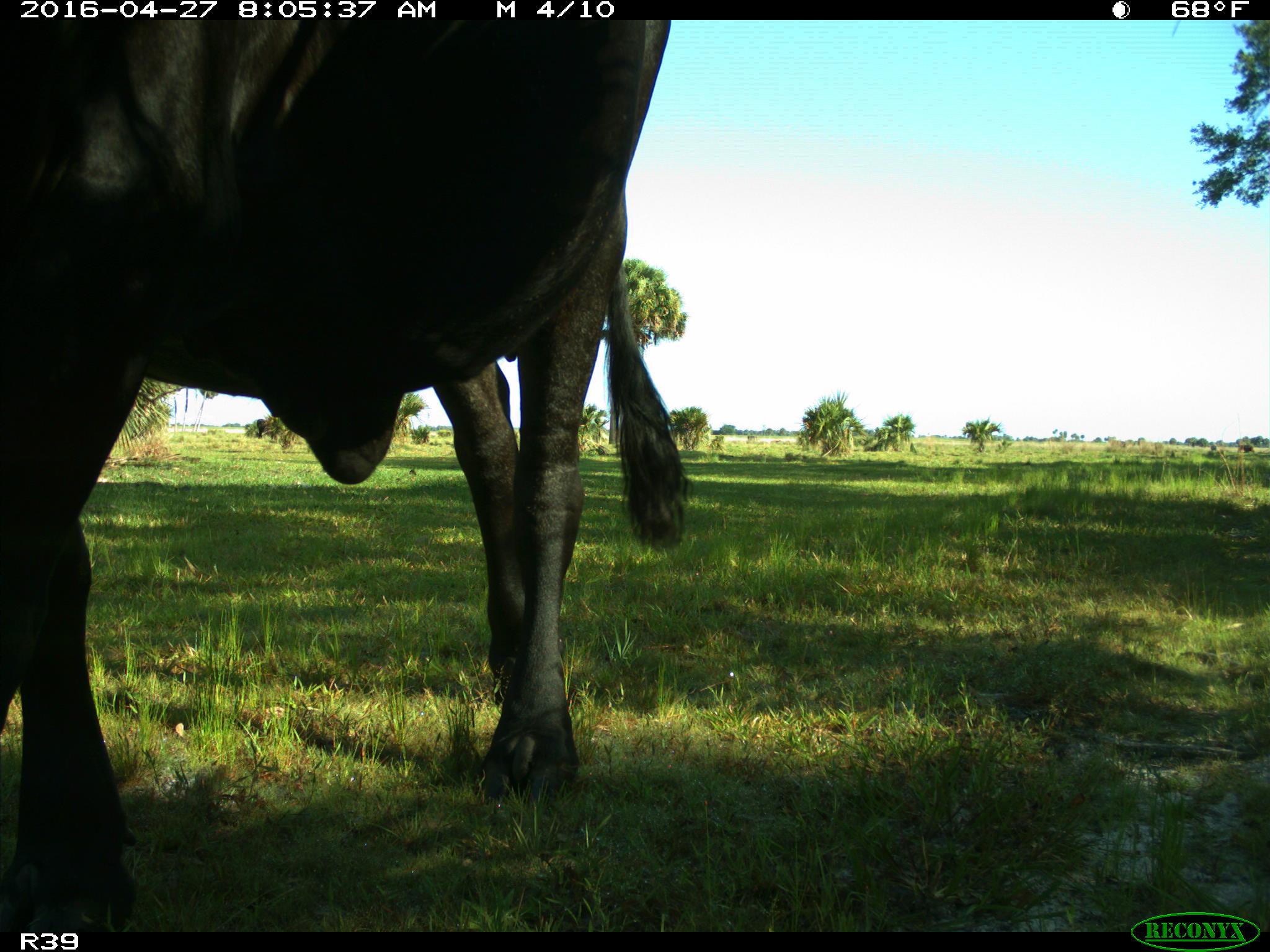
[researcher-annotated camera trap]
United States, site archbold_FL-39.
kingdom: Animalia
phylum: Chordata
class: Mammalia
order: Artiodactyla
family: Bovidae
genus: Bos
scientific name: Bos taurus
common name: domestic cow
Bos taurus (domestic cow).